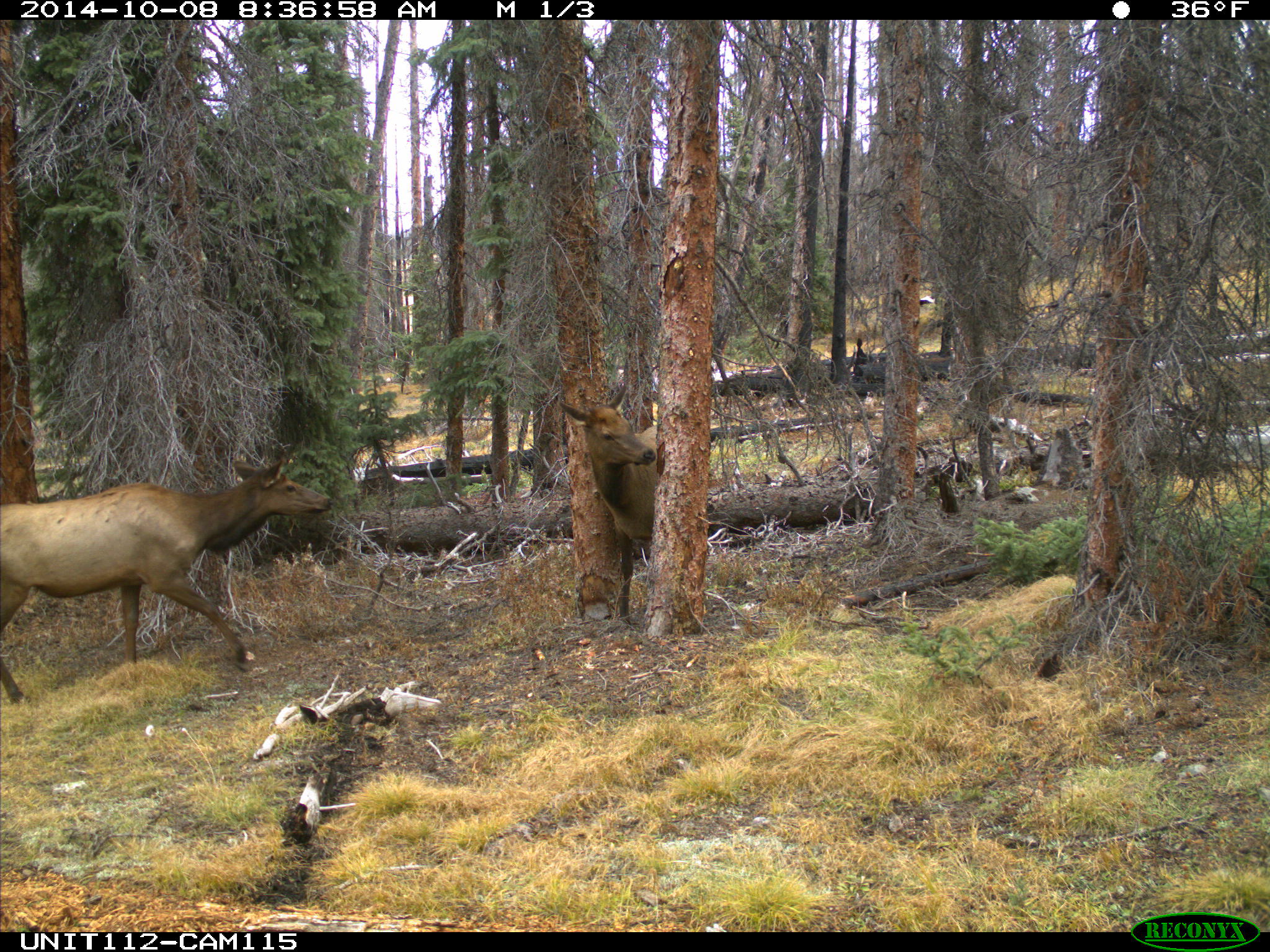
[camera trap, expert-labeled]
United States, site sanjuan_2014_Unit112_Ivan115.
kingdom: Animalia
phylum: Chordata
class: Mammalia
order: Artiodactyla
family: Cervidae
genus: Cervus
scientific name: Cervus elaphus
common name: red deer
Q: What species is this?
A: Cervus elaphus (red deer).